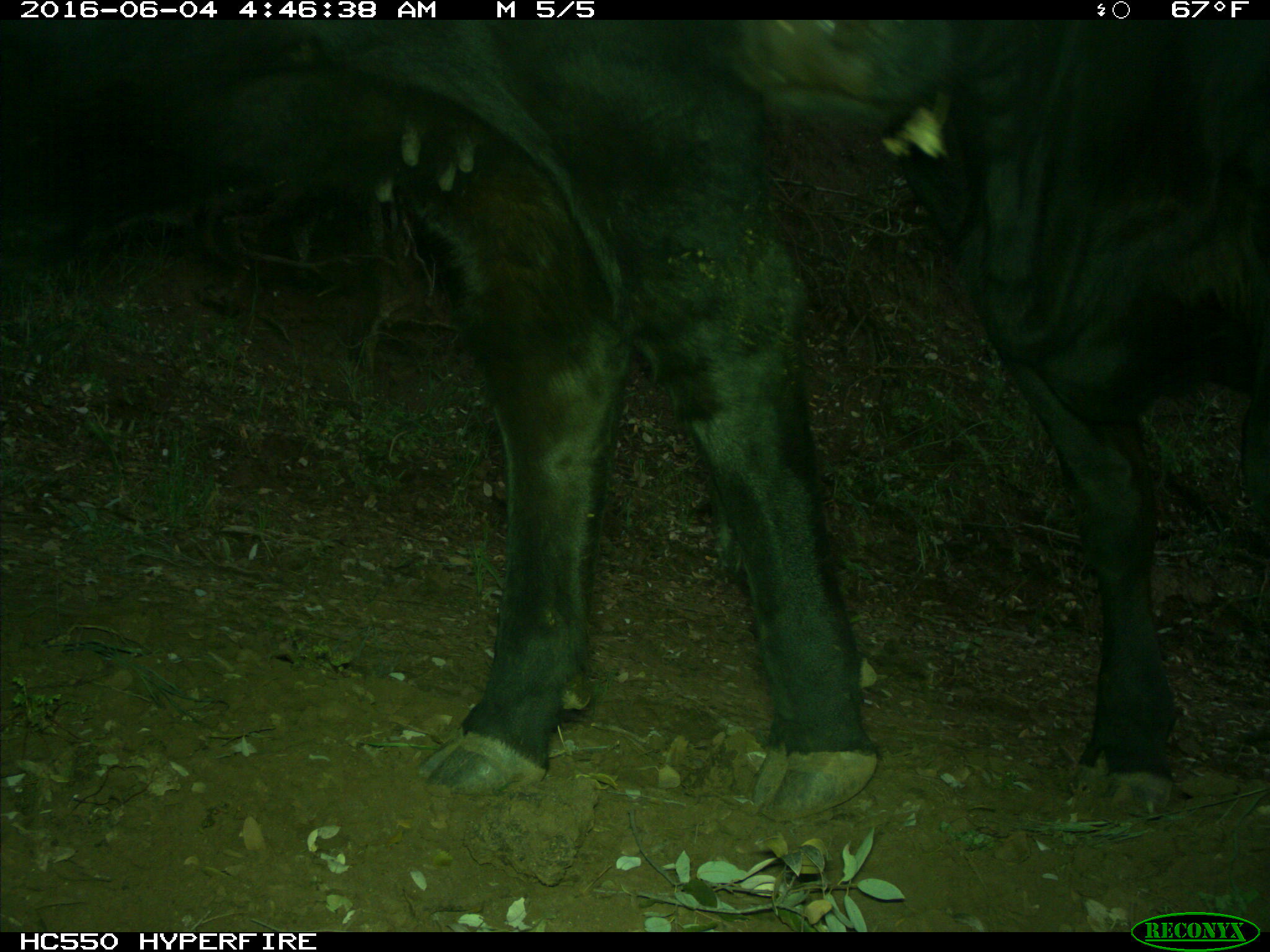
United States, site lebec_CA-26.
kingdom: Animalia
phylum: Chordata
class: Mammalia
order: Artiodactyla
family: Bovidae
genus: Bos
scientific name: Bos taurus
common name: domestic cow